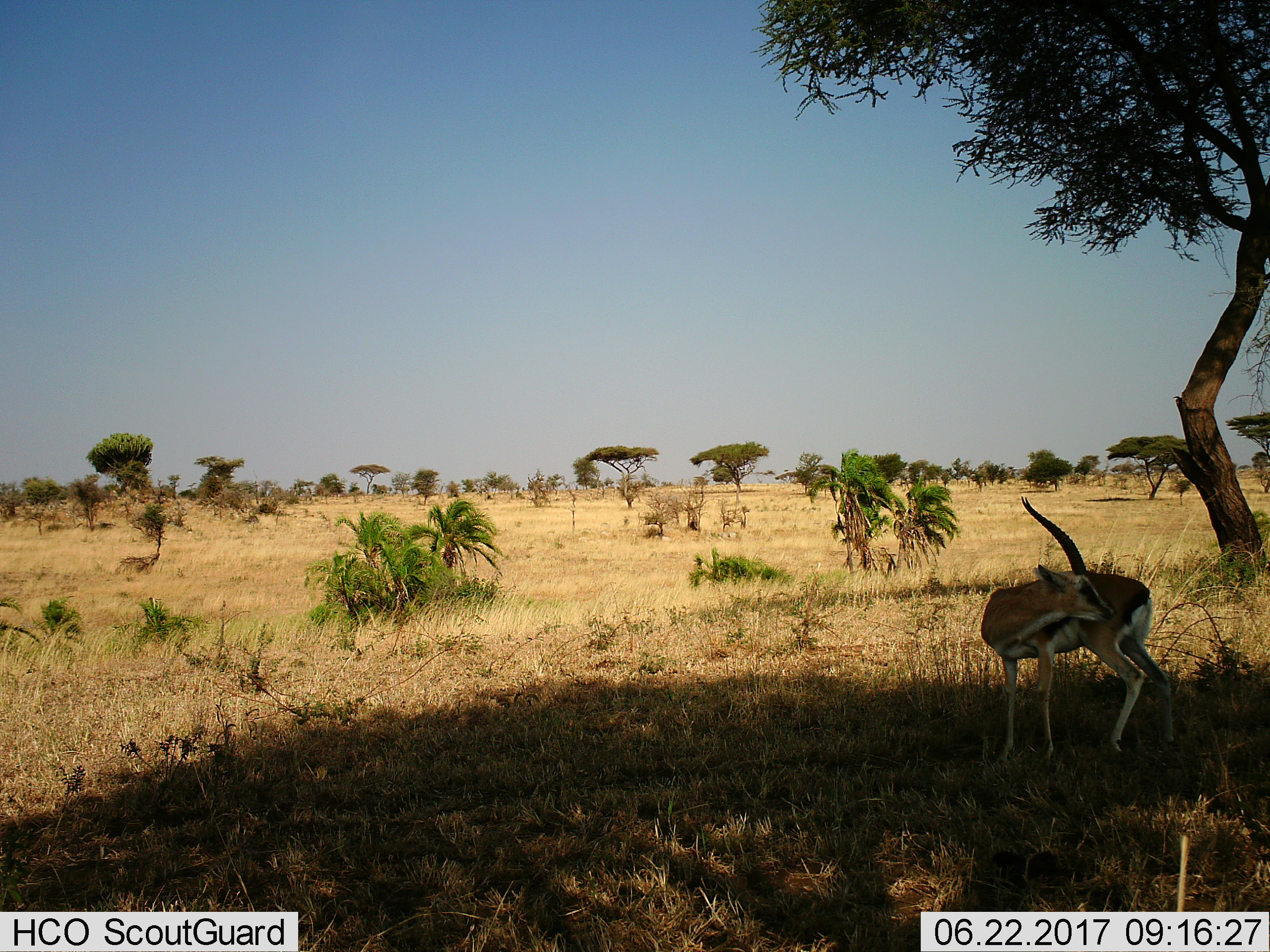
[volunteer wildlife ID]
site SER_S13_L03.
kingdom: Animalia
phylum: Chordata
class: Mammalia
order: Artiodactyla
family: Bovidae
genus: Eudorcas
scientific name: Eudorcas thomsonii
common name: thomson's gazelle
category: gazellethomsons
Gazellethomsons (thomson's gazelle) (Eudorcas thomsonii), count 1. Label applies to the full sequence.